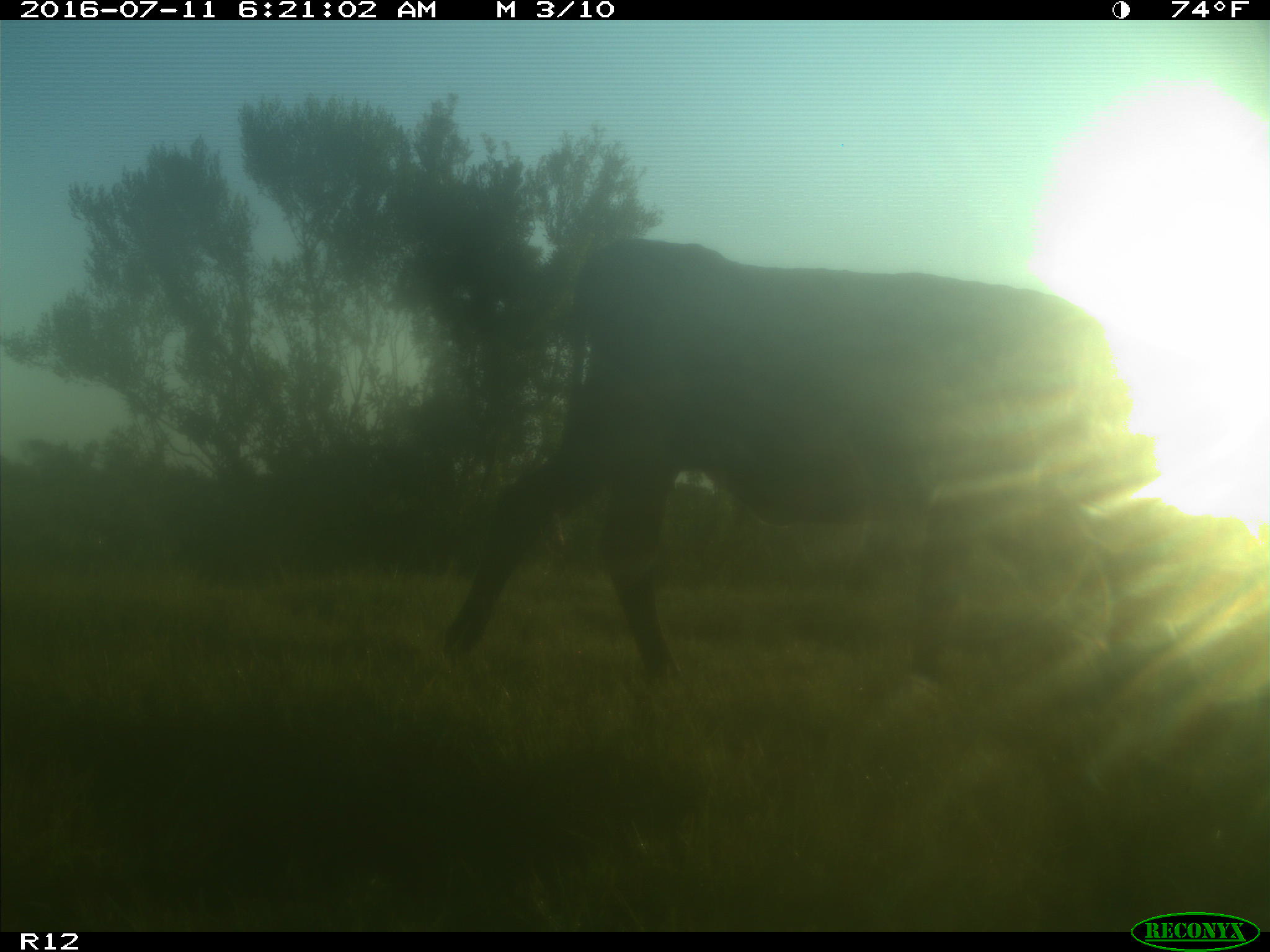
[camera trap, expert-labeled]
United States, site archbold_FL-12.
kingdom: Animalia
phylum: Chordata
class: Mammalia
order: Artiodactyla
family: Bovidae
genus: Bos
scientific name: Bos taurus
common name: domestic cow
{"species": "Bos taurus (domestic cow)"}